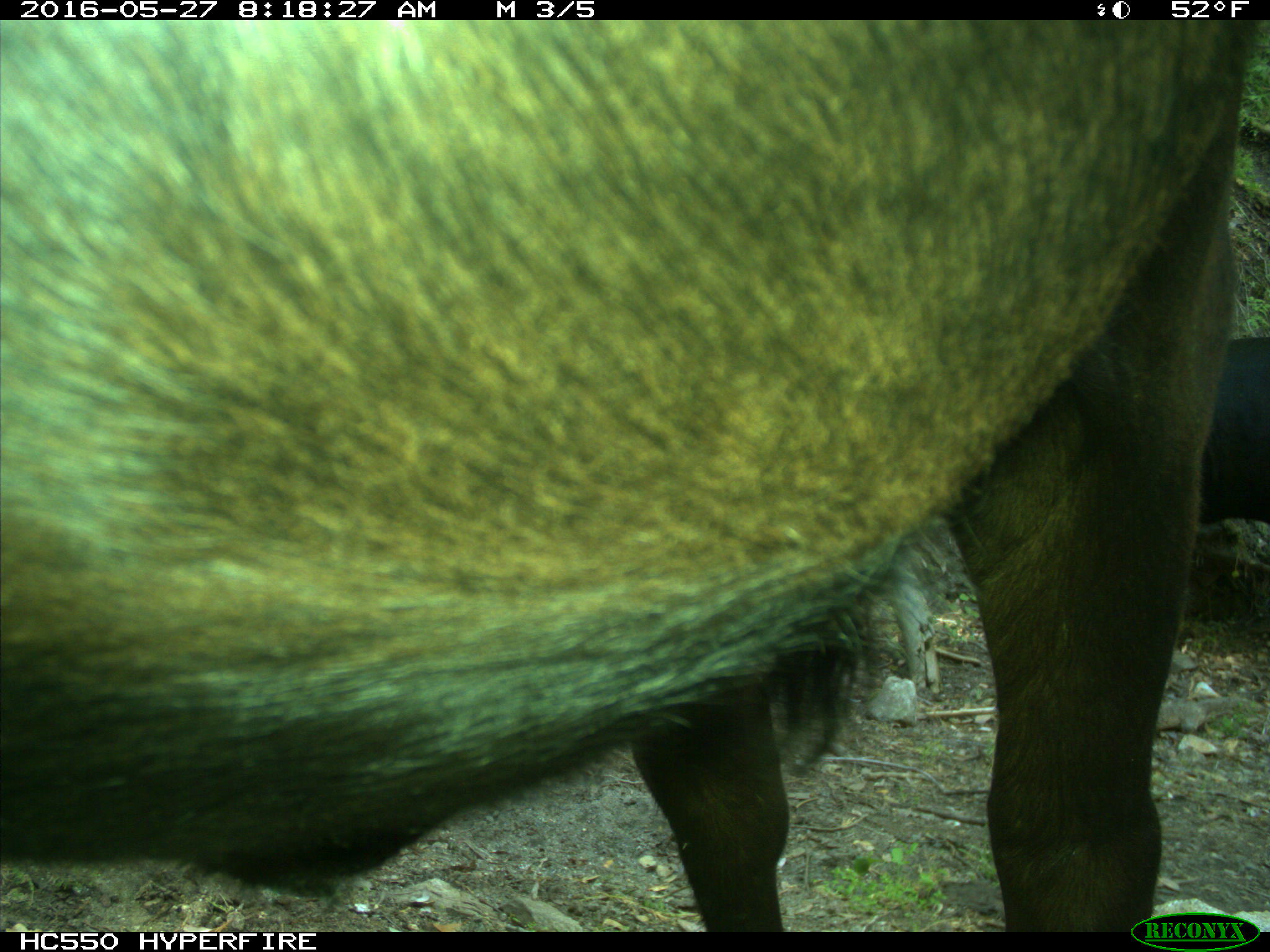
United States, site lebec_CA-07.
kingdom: Animalia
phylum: Chordata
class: Mammalia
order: Artiodactyla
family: Bovidae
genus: Bos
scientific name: Bos taurus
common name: domestic cow